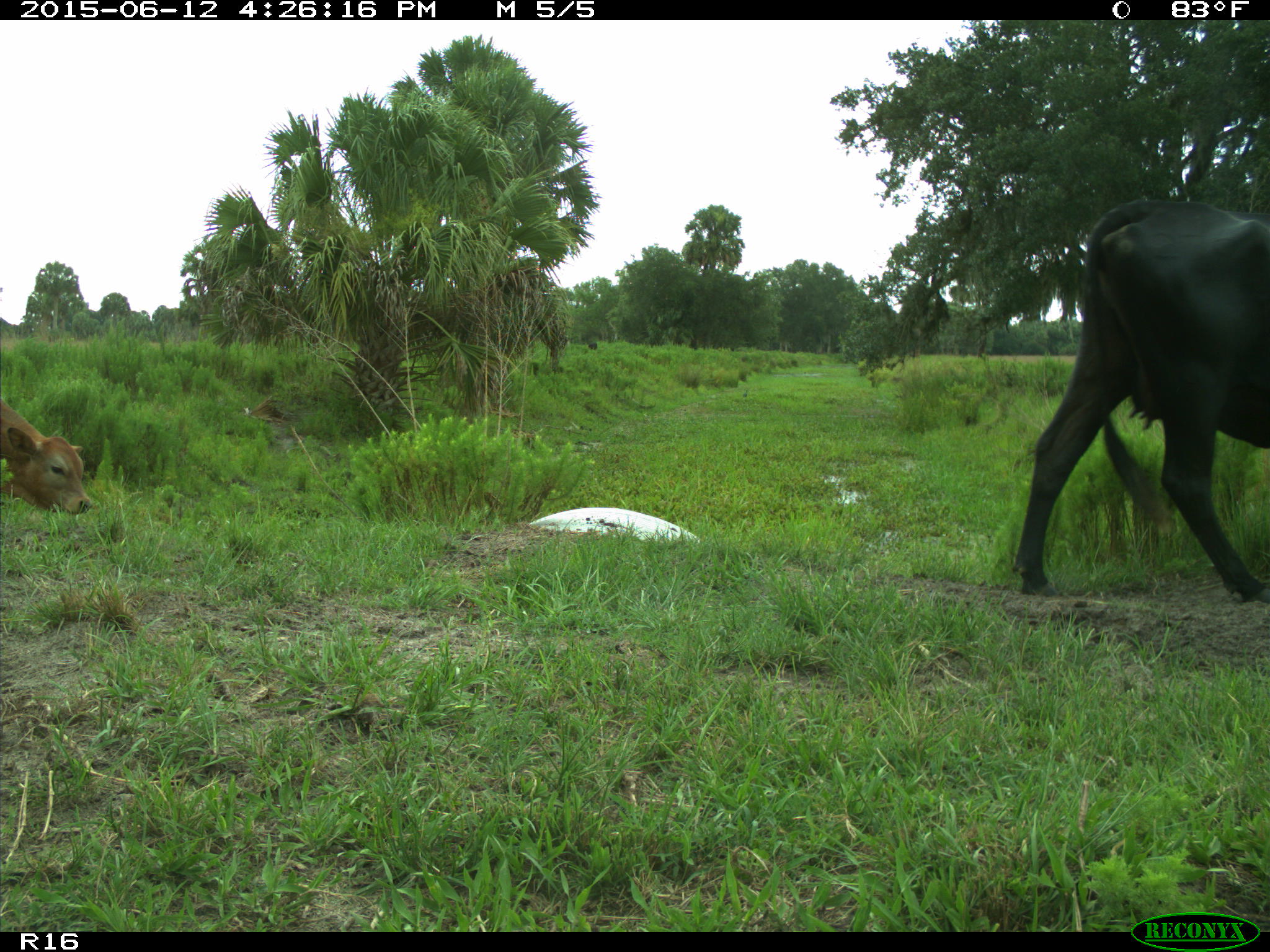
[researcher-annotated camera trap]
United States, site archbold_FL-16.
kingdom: Animalia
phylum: Chordata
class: Mammalia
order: Artiodactyla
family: Bovidae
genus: Bos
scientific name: Bos taurus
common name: domestic cow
Bos taurus (domestic cow).